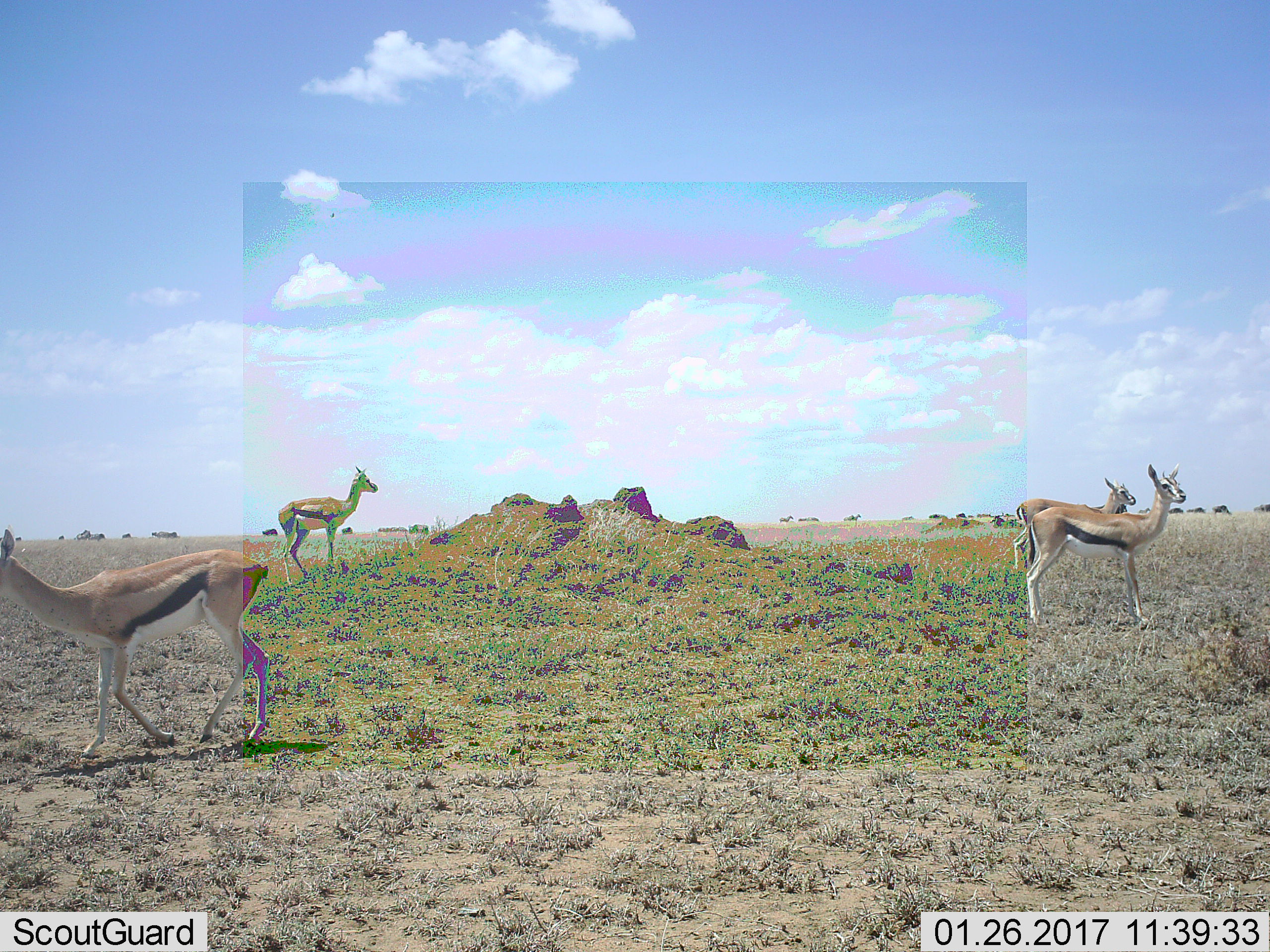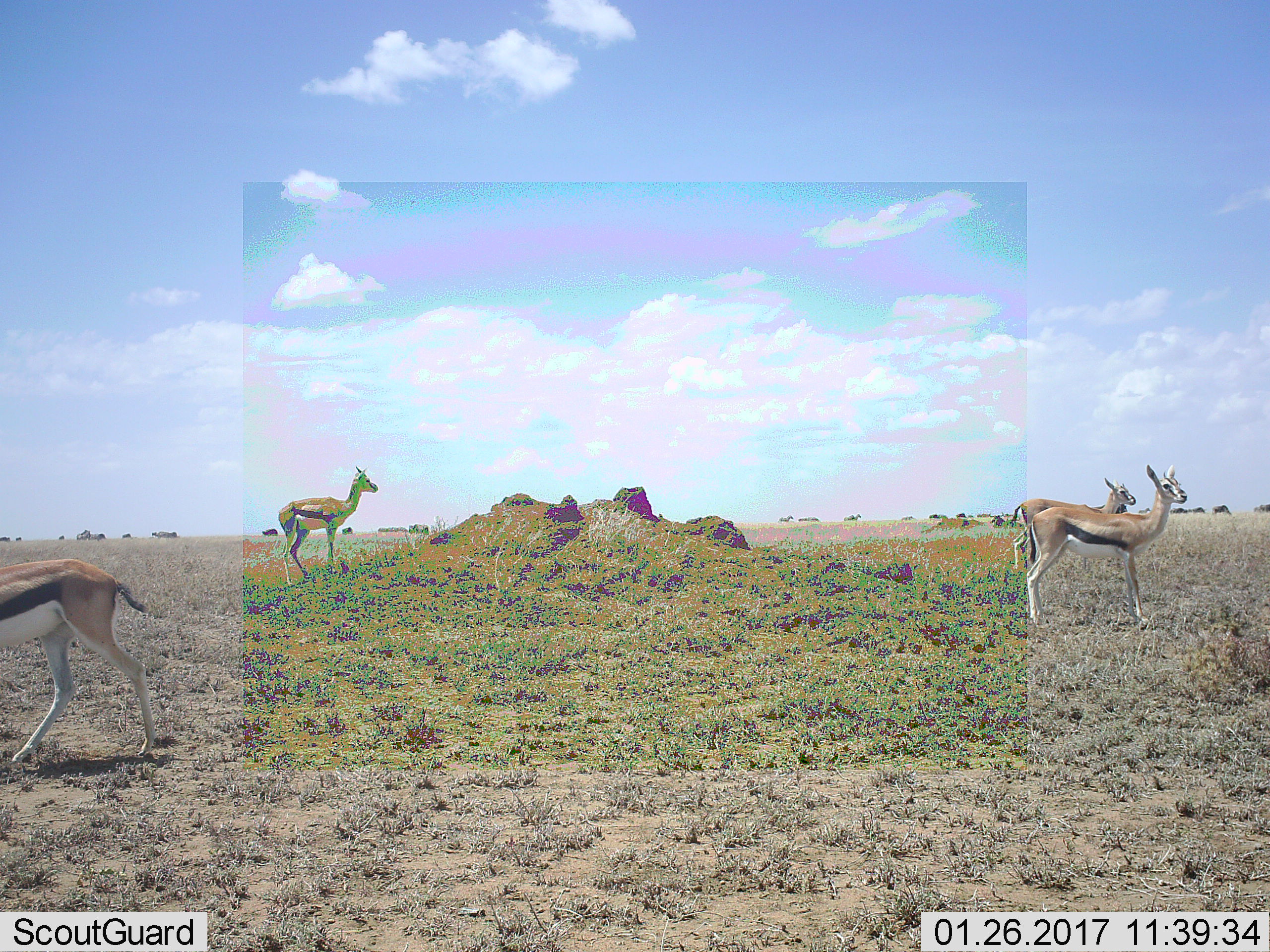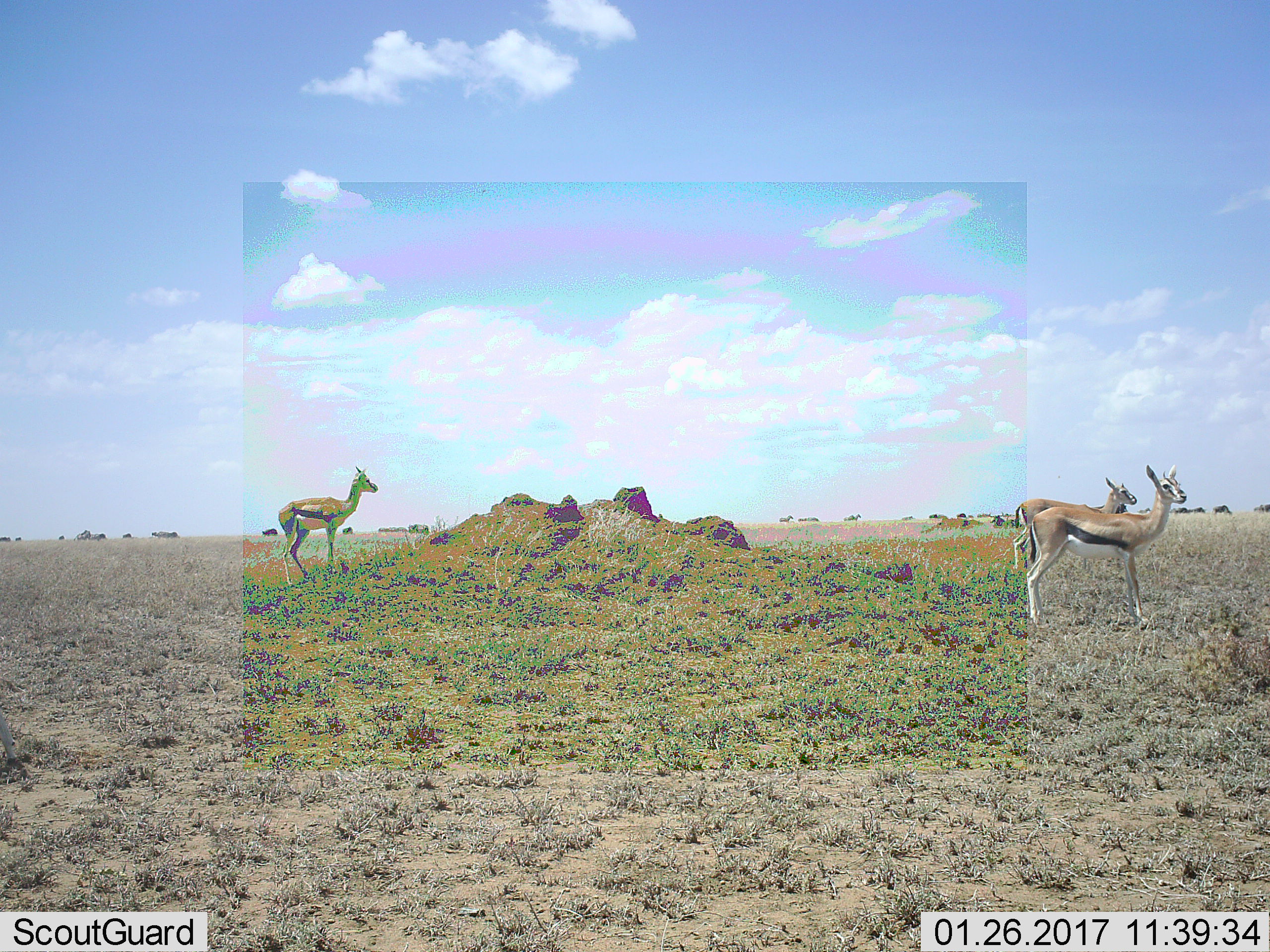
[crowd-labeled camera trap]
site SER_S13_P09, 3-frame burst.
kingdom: Animalia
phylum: Chordata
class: Mammalia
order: Artiodactyla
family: Bovidae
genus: Eudorcas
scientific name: Eudorcas thomsonii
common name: thomson's gazelle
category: gazellethomsons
Gazellethomsons (thomson's gazelle) (Eudorcas thomsonii), count 4. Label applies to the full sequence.